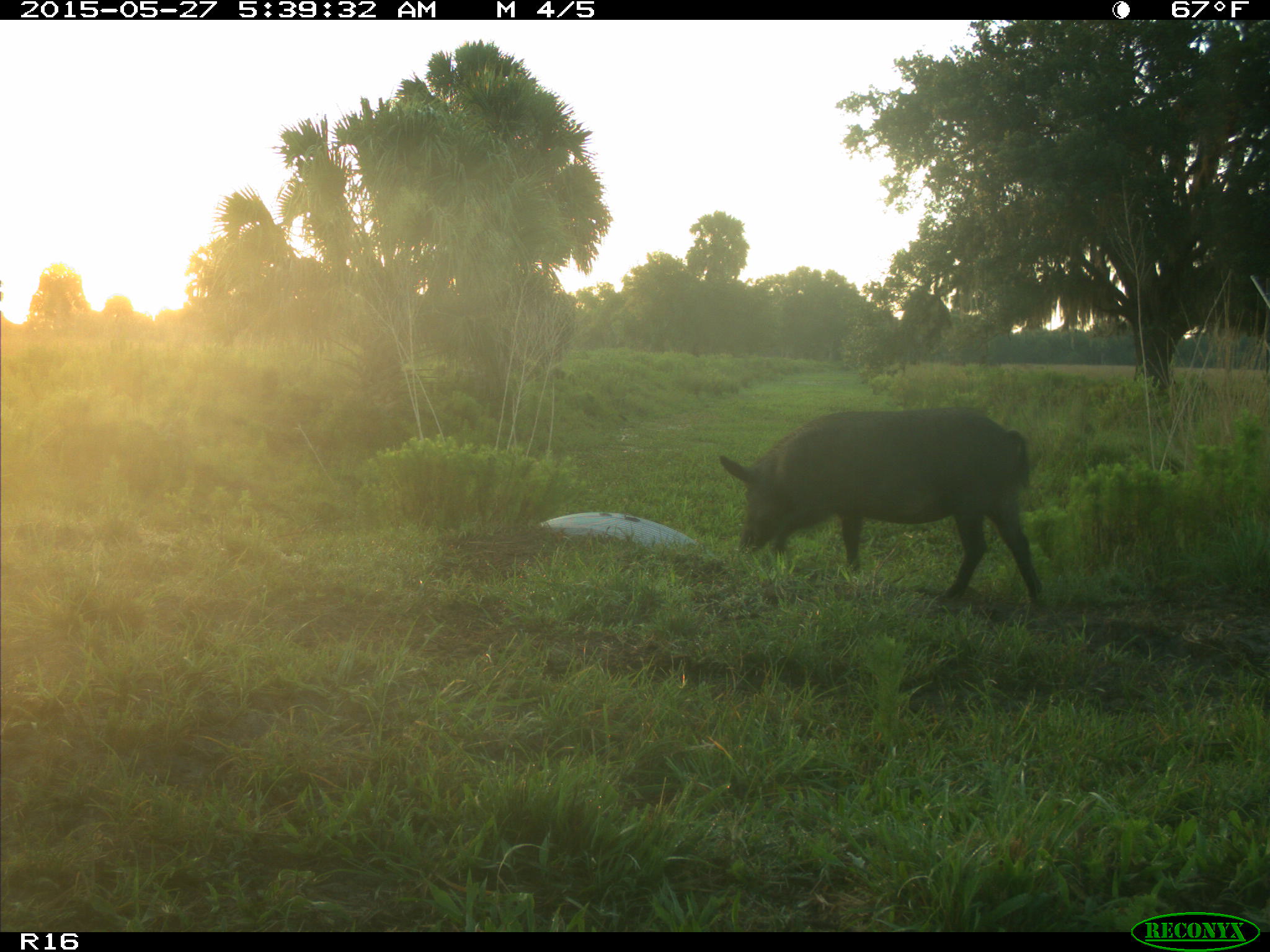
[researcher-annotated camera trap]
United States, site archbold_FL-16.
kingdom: Animalia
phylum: Chordata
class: Mammalia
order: Artiodactyla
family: Suidae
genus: Sus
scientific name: Sus scrofa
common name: wild boar